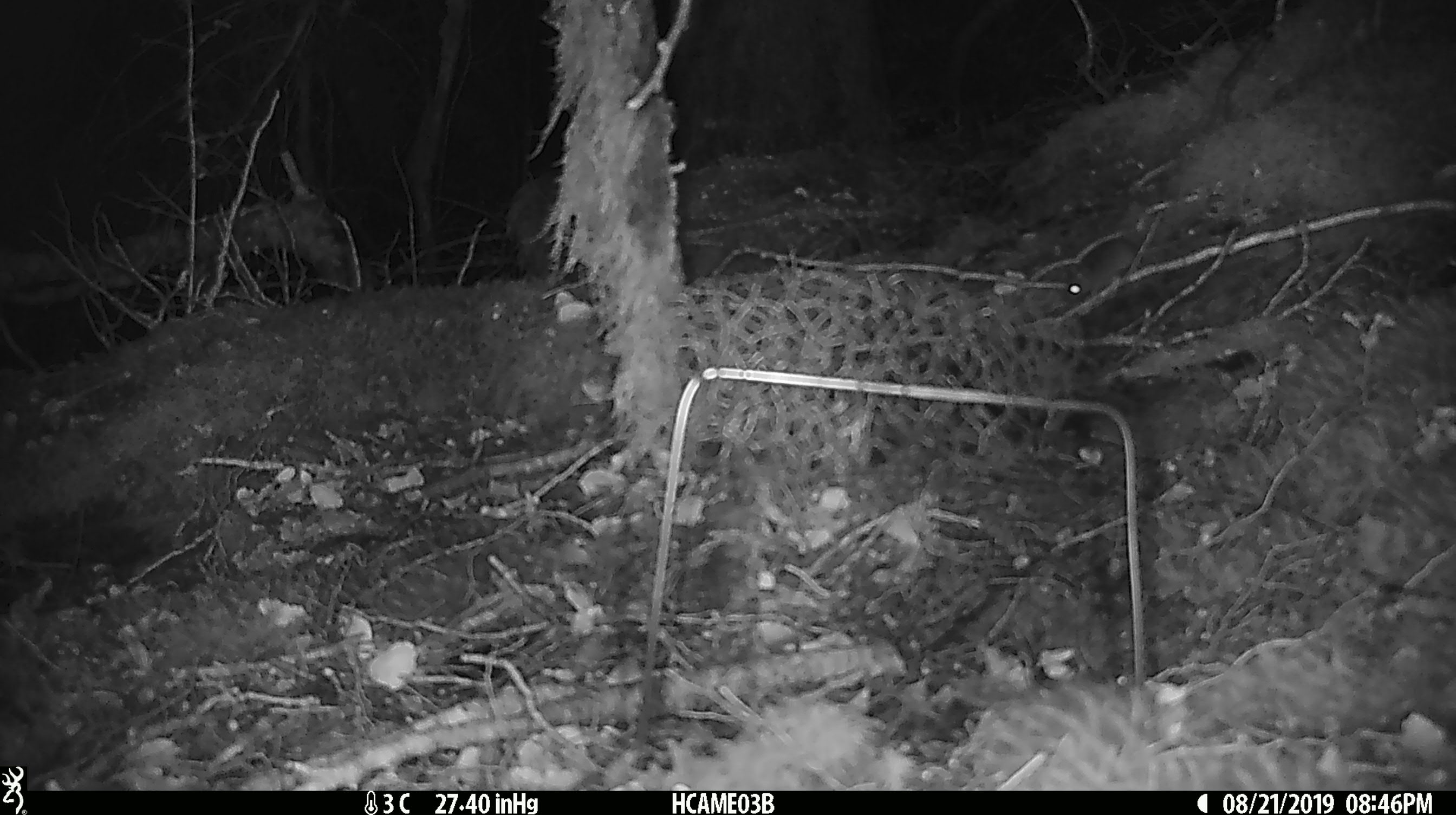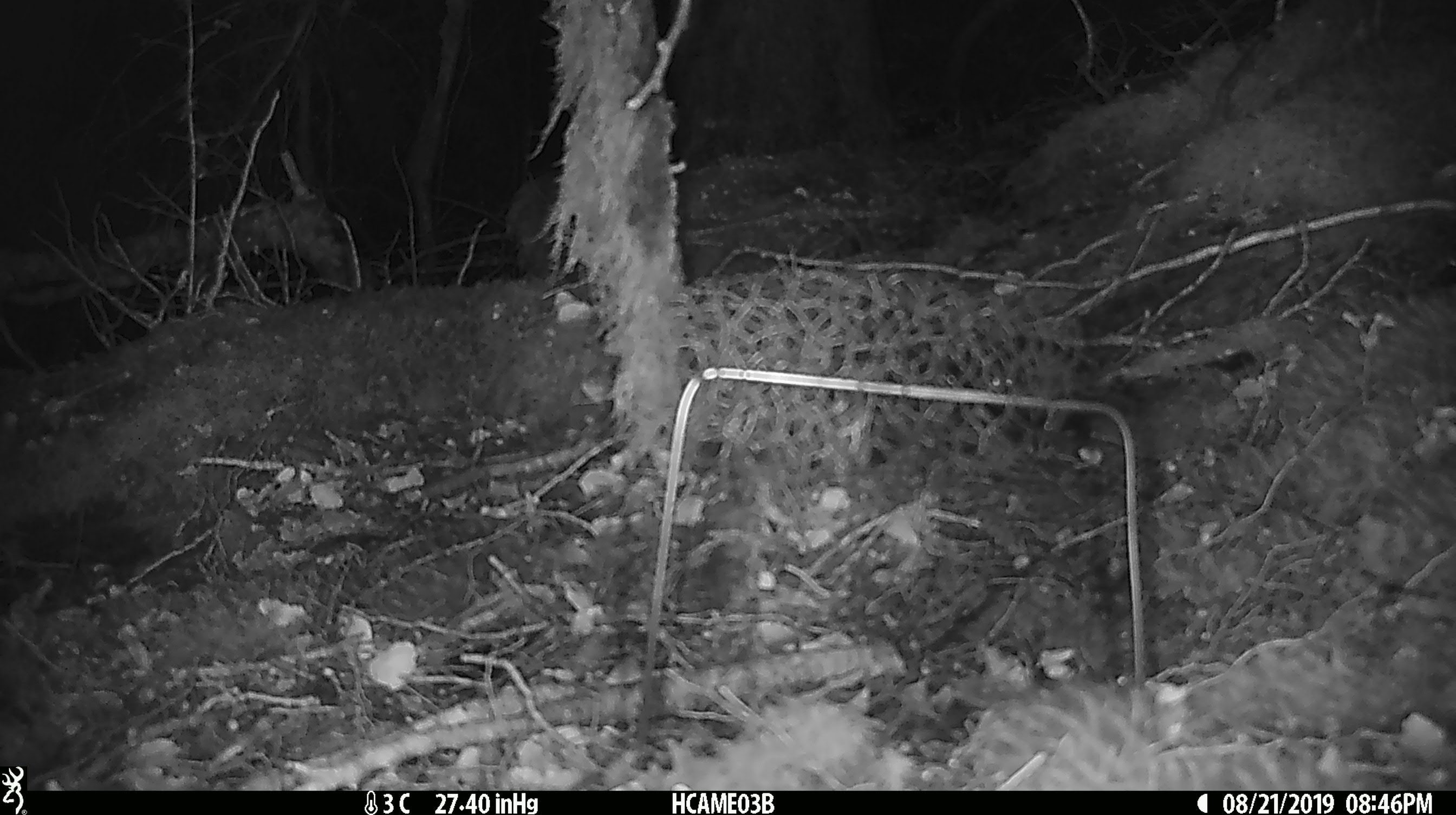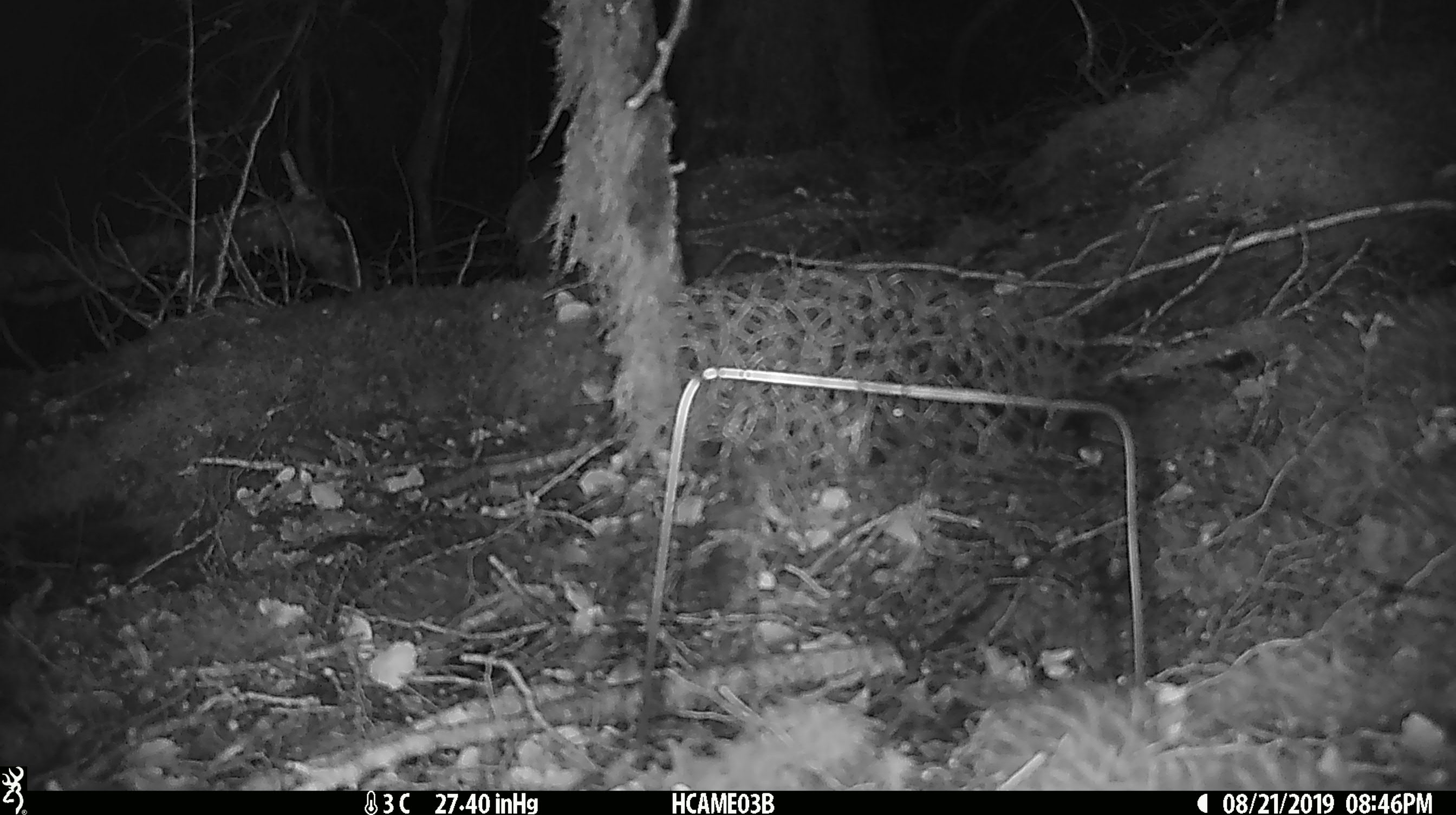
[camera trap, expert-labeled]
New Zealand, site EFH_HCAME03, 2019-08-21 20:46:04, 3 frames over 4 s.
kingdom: Animalia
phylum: Chordata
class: Mammalia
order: Rodentia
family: Muridae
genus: Mus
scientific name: Mus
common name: mouse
Mouse (Mus).